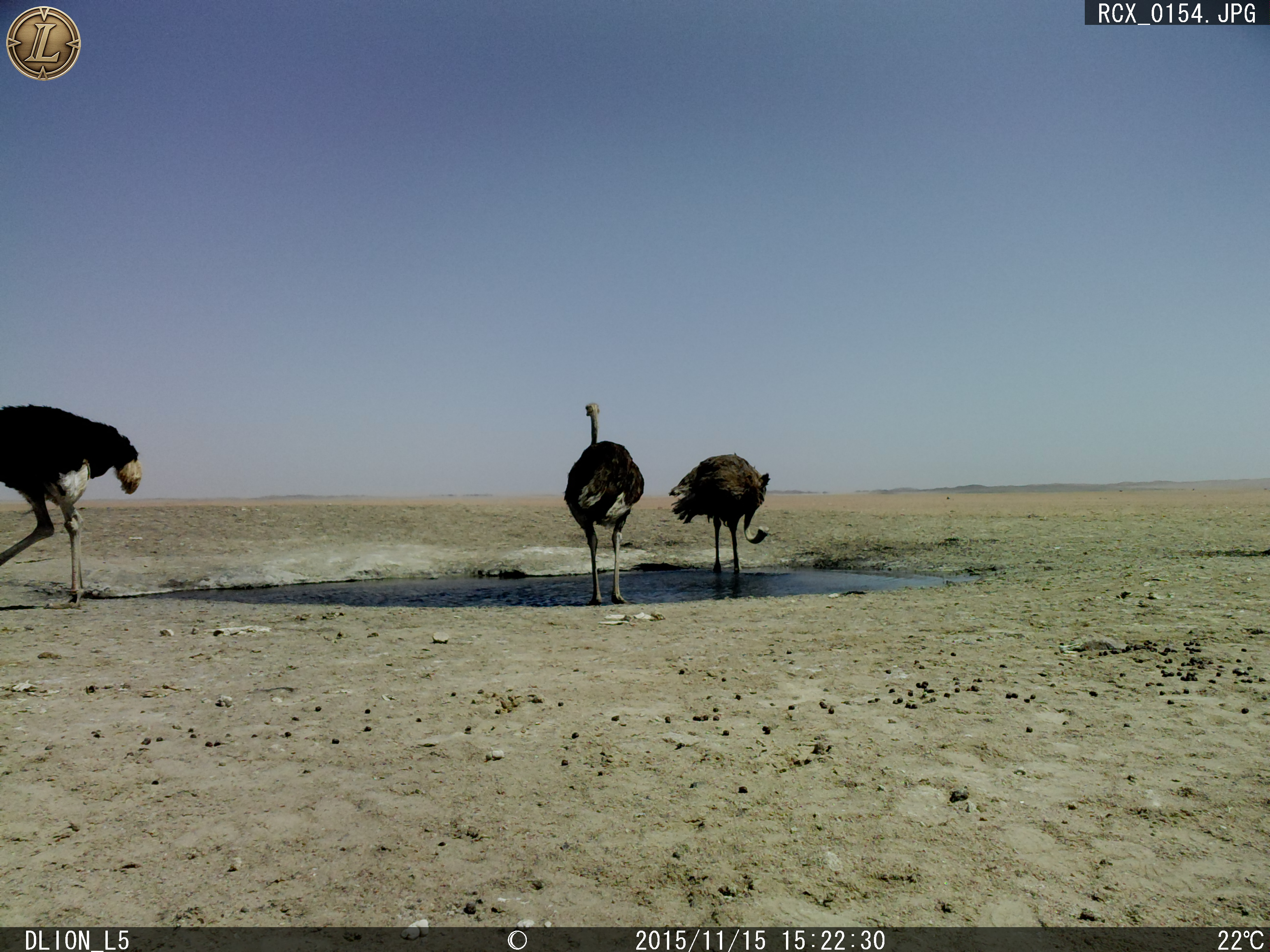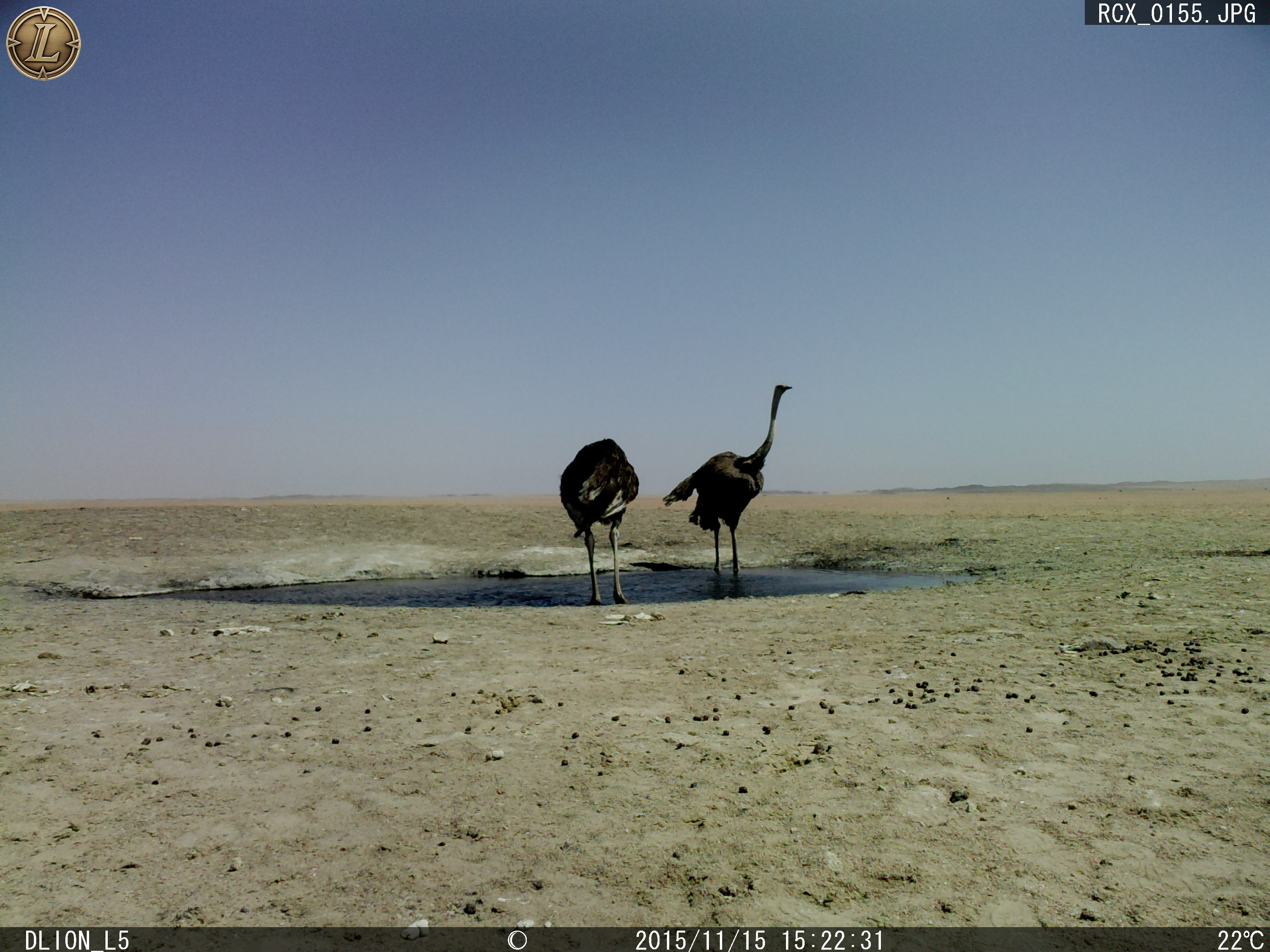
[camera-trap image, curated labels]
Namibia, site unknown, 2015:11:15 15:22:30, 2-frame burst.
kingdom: Animalia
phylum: Chordata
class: Aves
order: Struthioniformes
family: Struthionidae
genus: Struthio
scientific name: Struthio camelus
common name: common ostrich